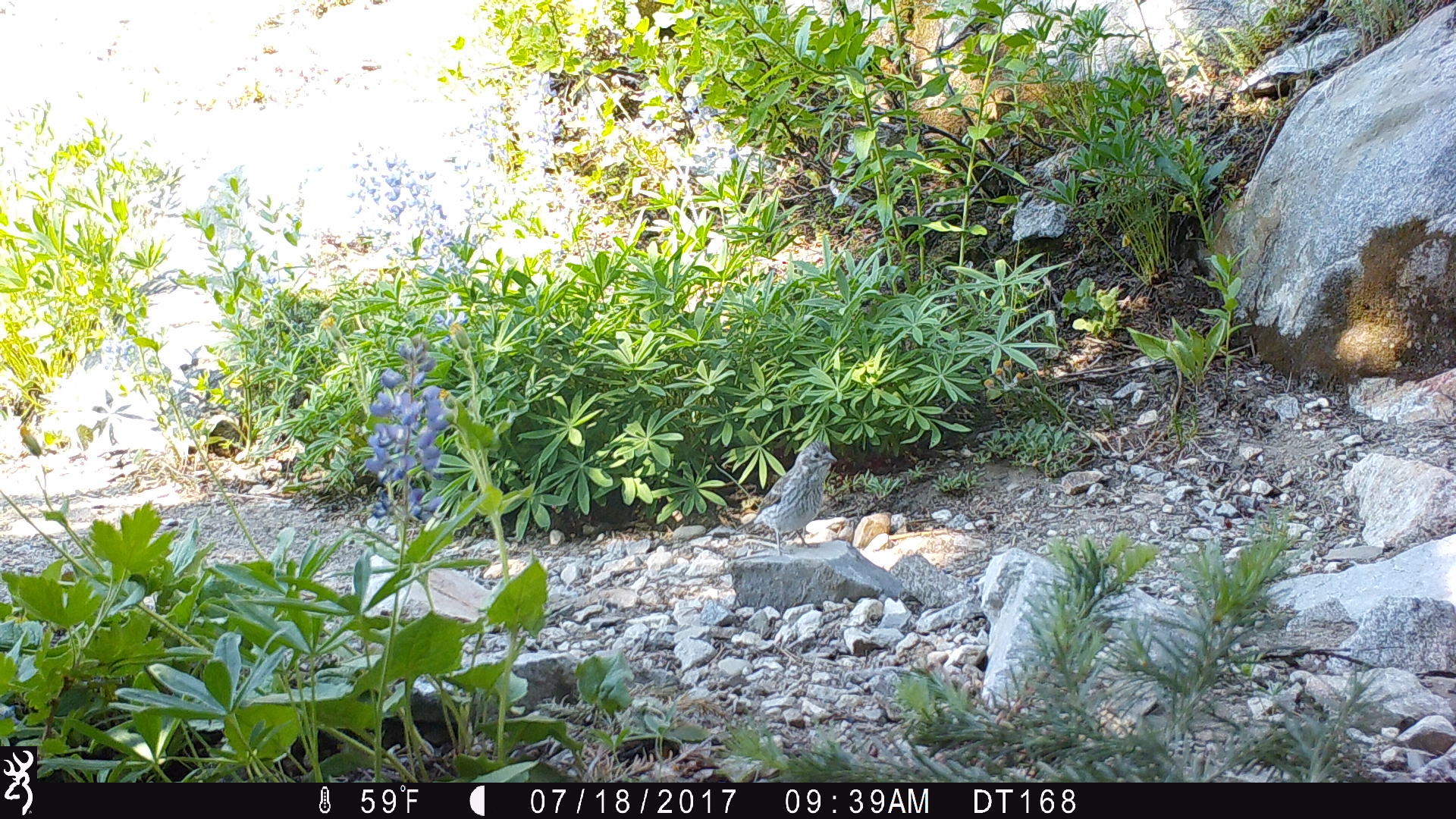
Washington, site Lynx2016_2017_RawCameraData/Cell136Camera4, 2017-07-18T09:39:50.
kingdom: Animalia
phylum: Chordata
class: Aves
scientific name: Aves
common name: birds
Aves (birds). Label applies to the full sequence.